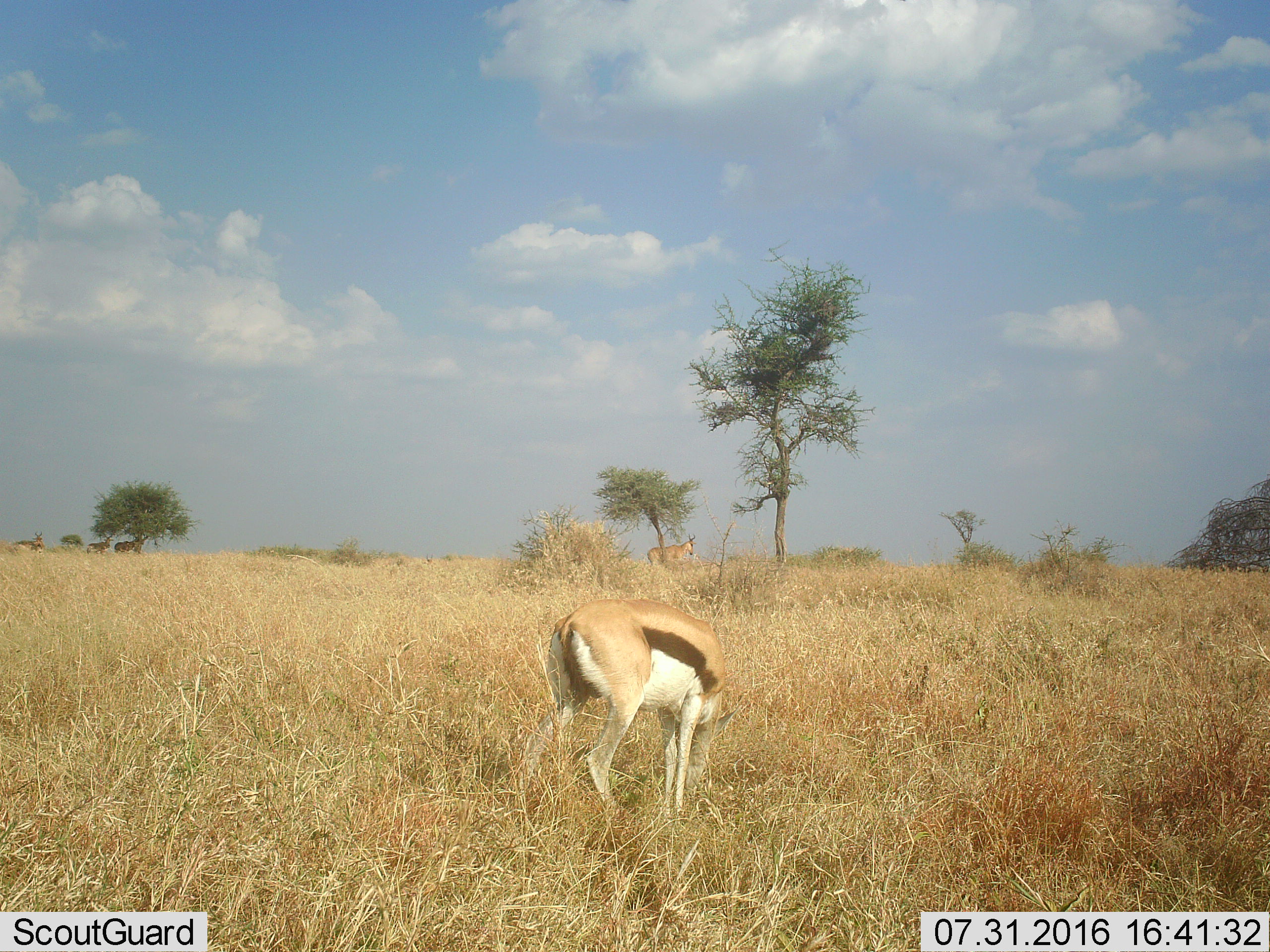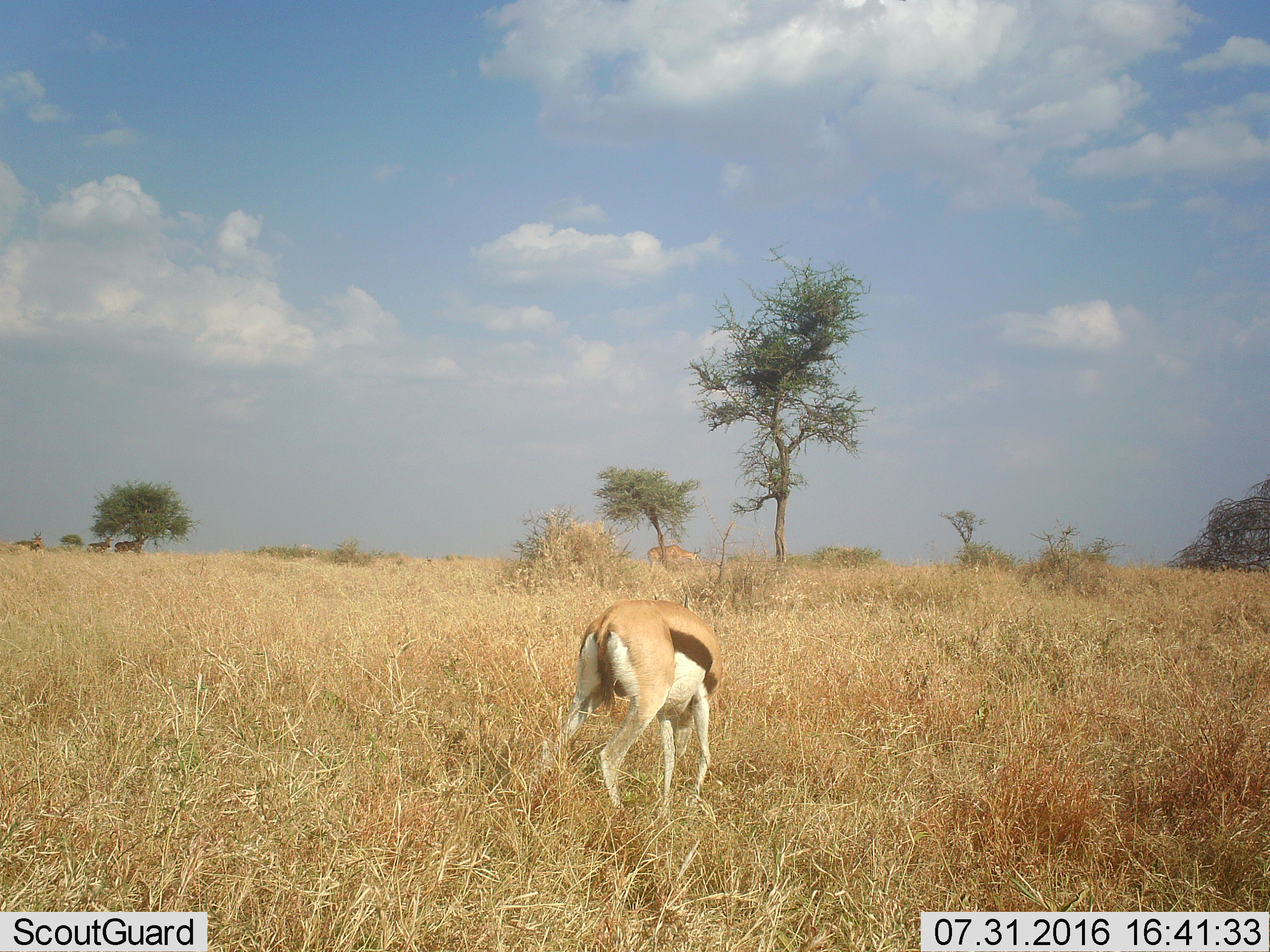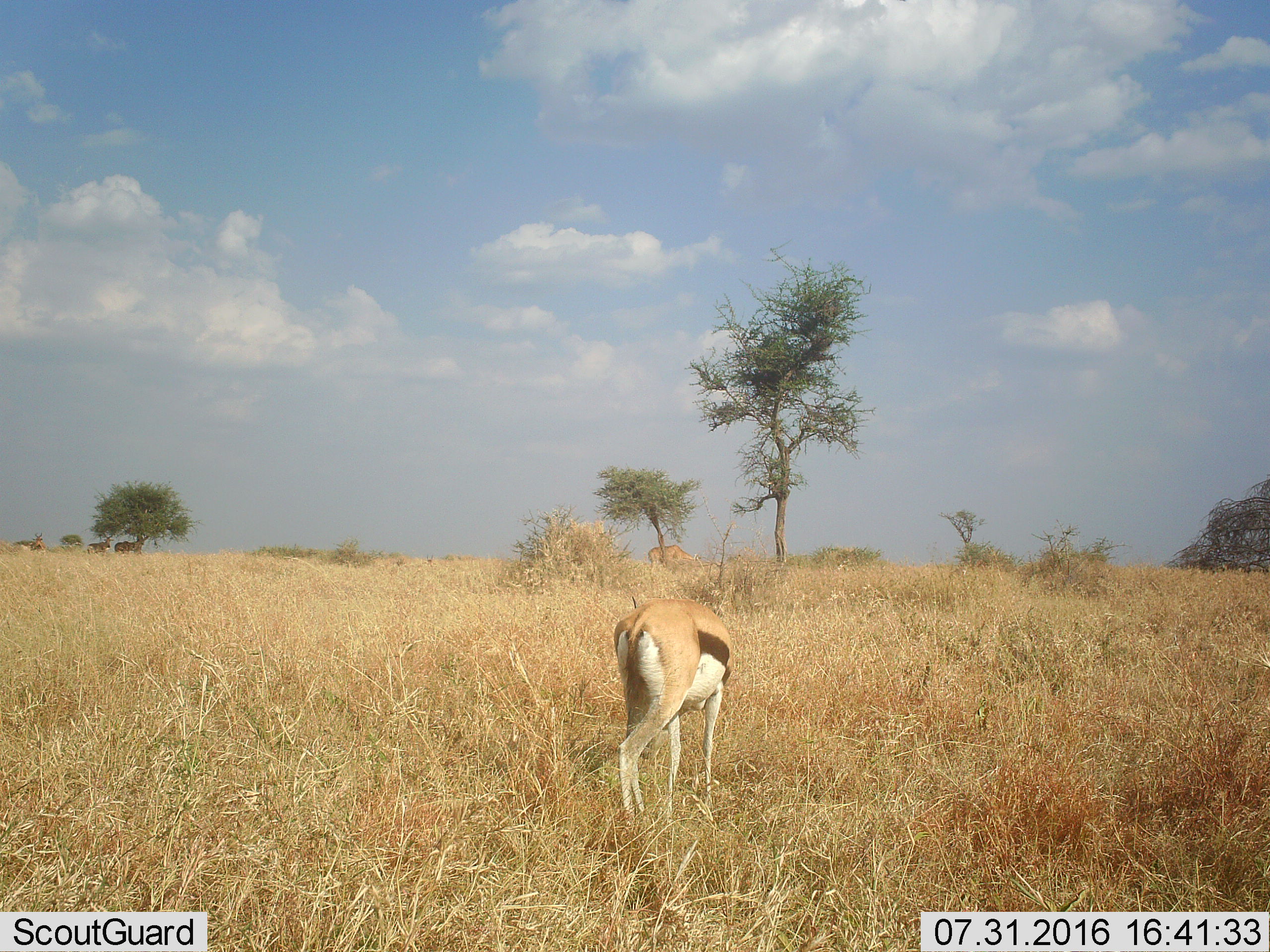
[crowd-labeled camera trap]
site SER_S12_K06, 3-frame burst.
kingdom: Animalia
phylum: Chordata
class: Mammalia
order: Artiodactyla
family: Bovidae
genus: Eudorcas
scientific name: Eudorcas thomsonii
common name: thomson's gazelle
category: gazellethomsons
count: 5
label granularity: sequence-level